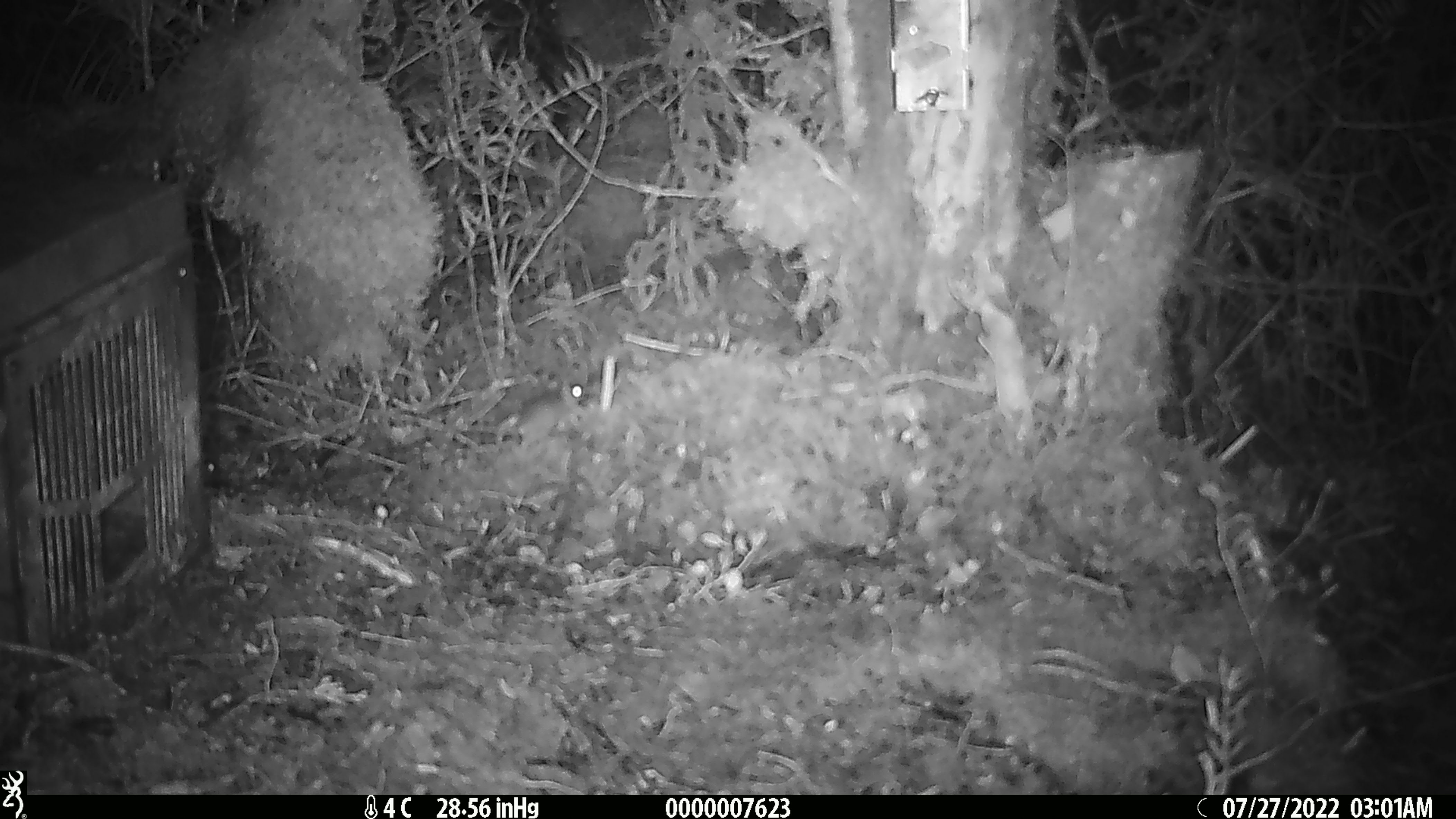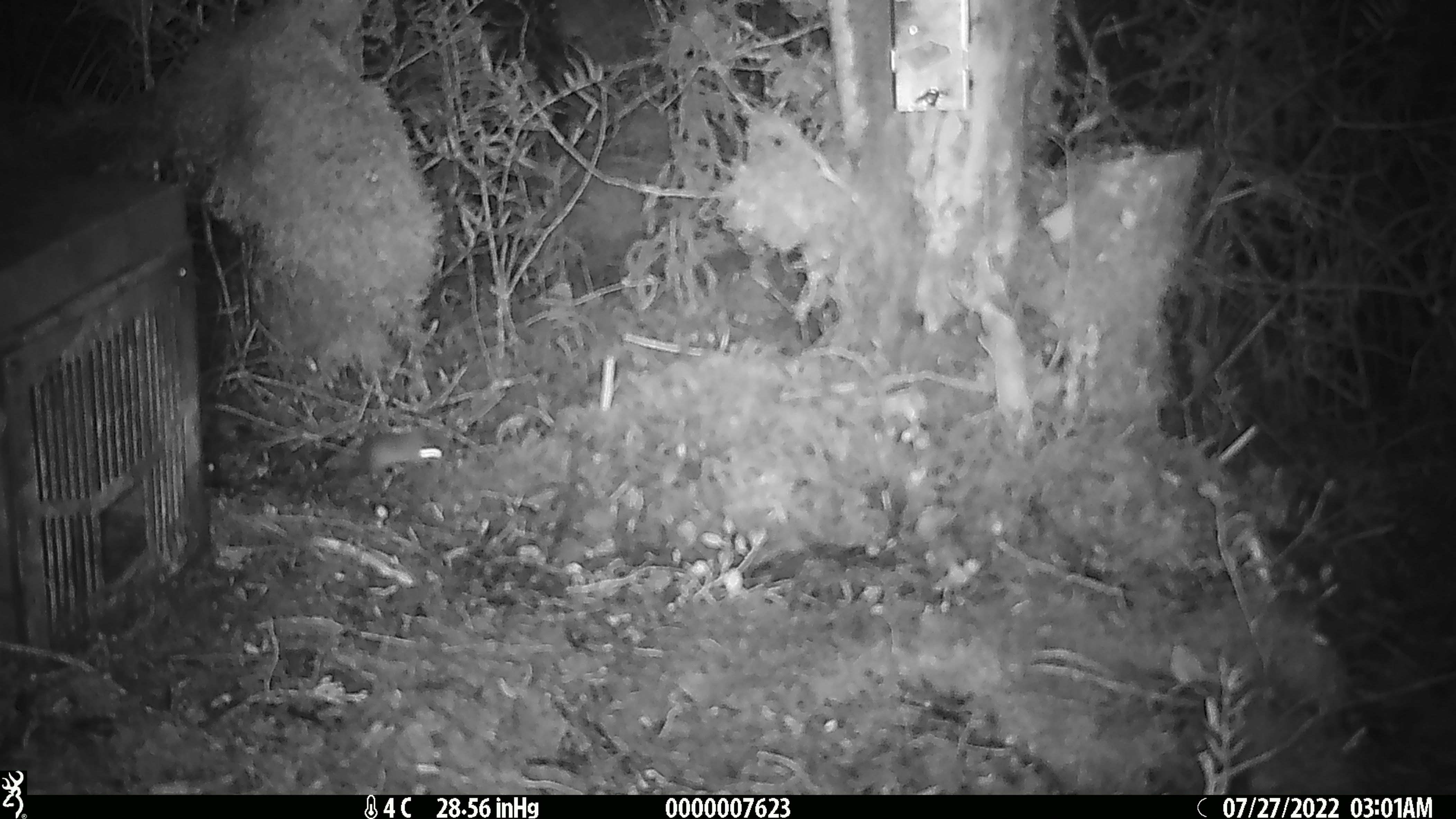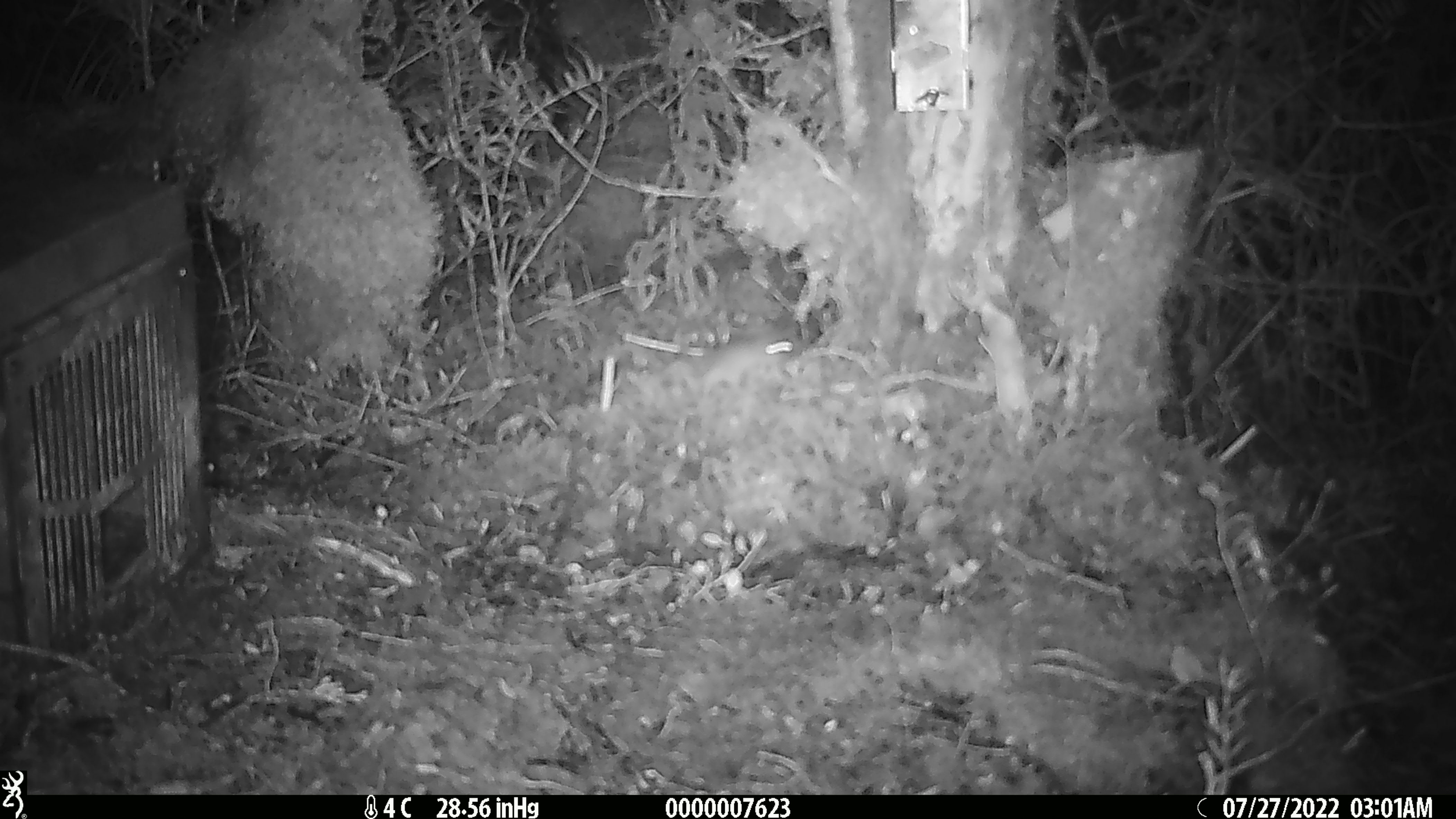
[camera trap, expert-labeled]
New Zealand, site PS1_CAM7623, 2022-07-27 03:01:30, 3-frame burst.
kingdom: Animalia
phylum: Chordata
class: Mammalia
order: Rodentia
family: Muridae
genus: Mus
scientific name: Mus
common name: mouse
Mouse (Mus).